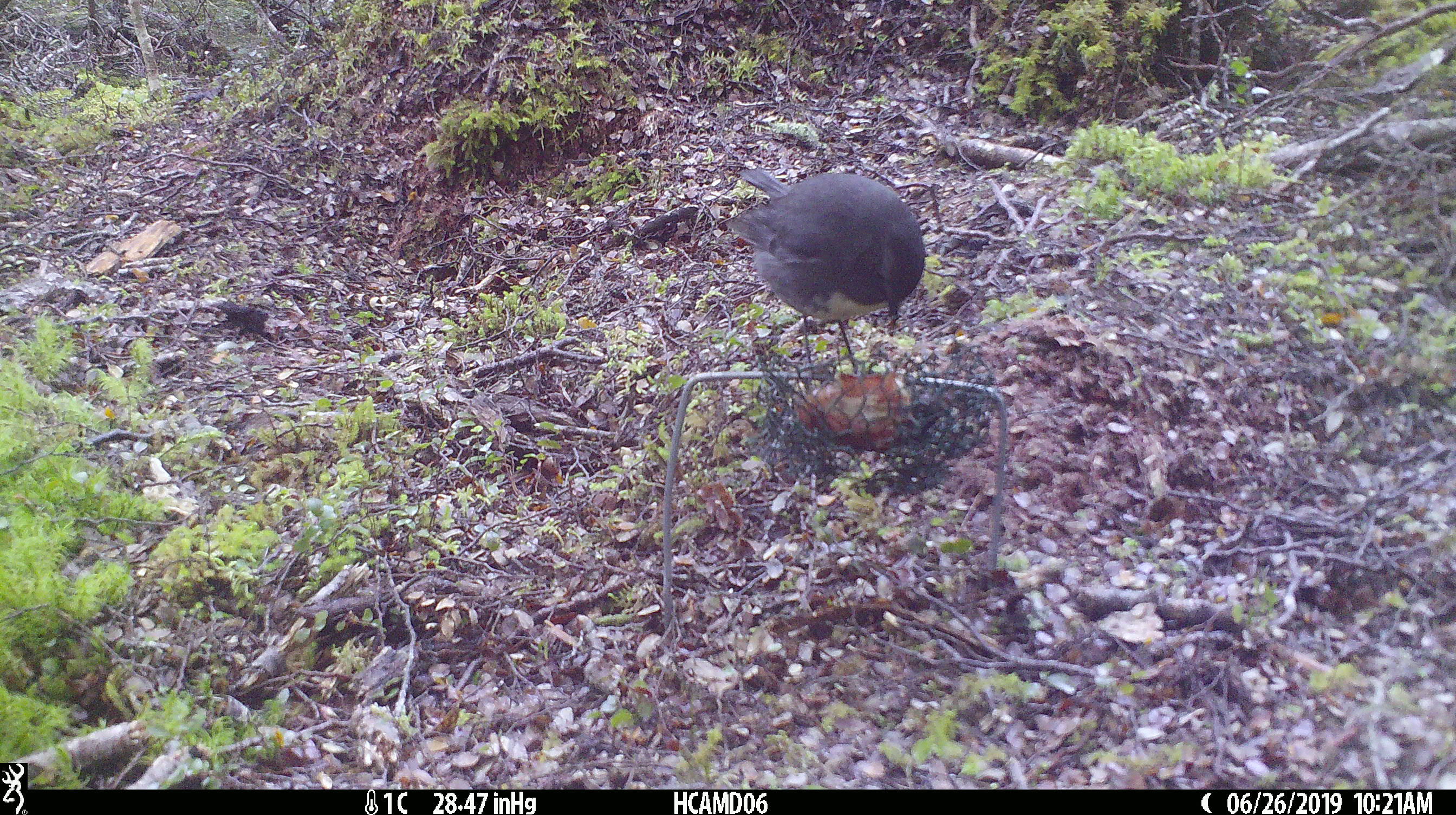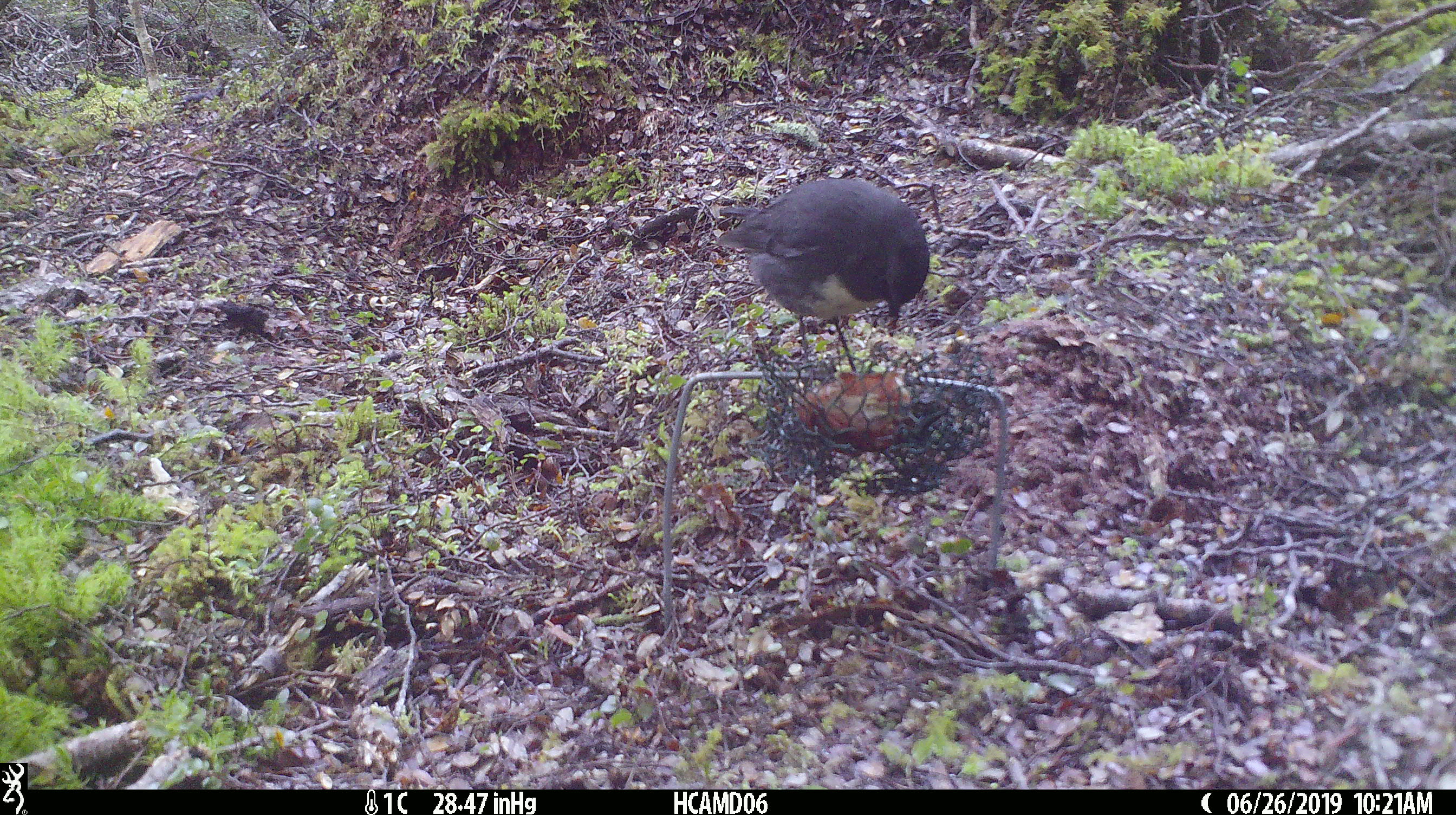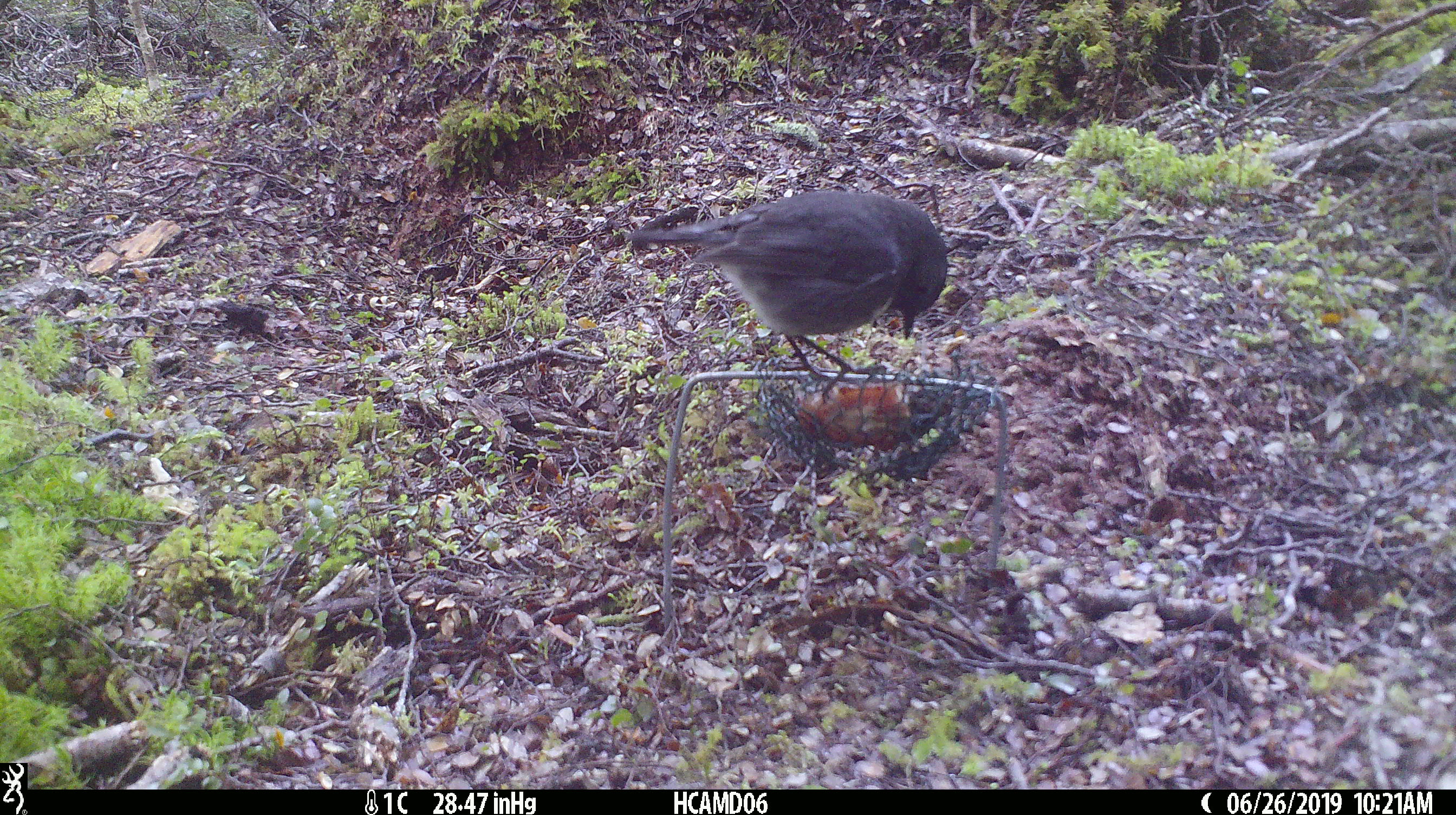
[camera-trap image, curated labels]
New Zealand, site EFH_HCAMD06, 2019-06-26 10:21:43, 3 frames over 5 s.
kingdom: Animalia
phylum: Chordata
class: Aves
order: Passeriformes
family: Petroicidae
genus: Petroica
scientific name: Petroica australis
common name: new zealand robin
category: robin